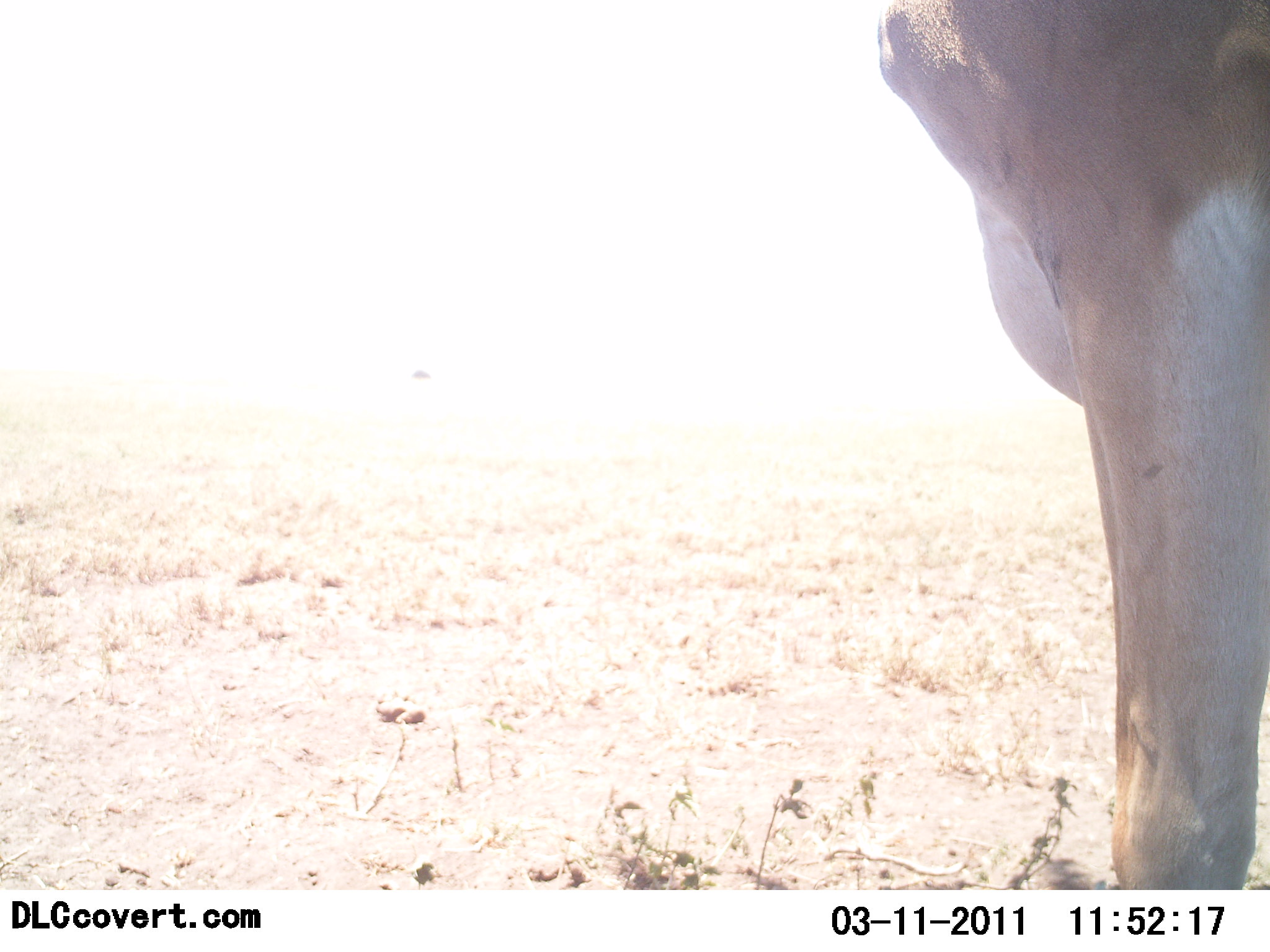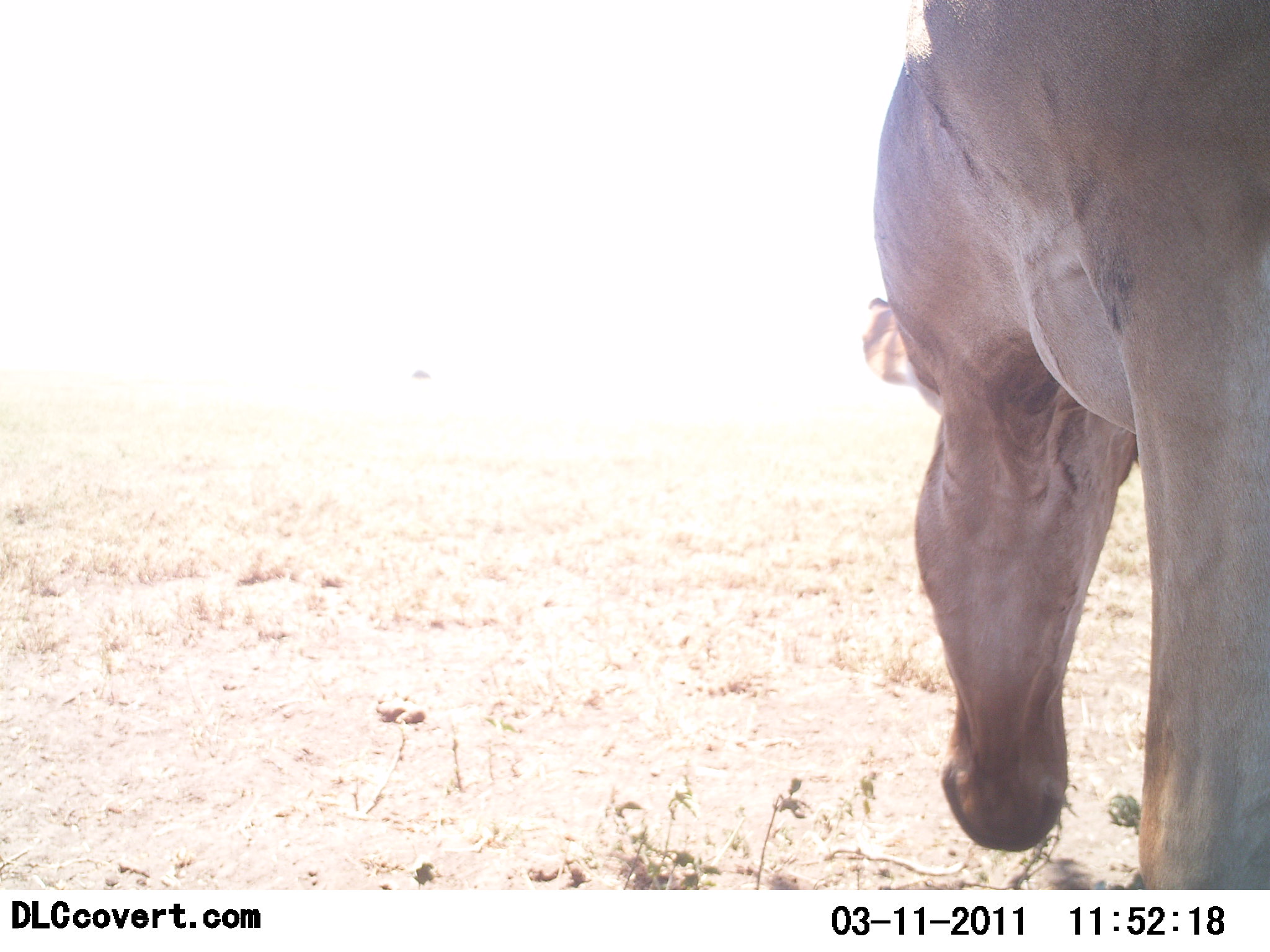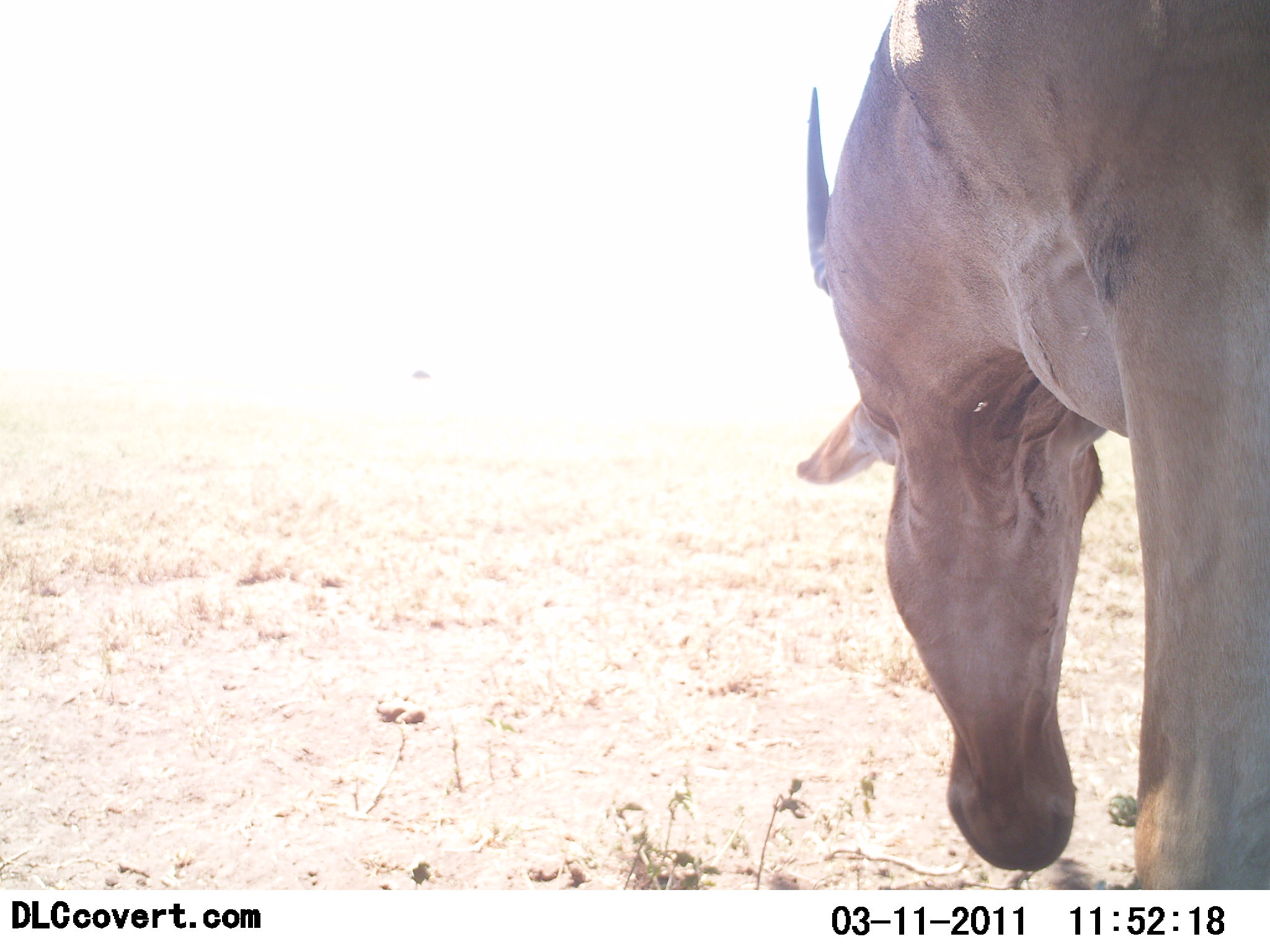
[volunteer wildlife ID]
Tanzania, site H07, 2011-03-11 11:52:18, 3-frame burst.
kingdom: Animalia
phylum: Chordata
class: Mammalia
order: Artiodactyla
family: Bovidae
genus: Alcelaphus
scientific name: Alcelaphus buselaphus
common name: hartebeest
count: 1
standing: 55%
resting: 0%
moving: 9%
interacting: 0%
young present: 0%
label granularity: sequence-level